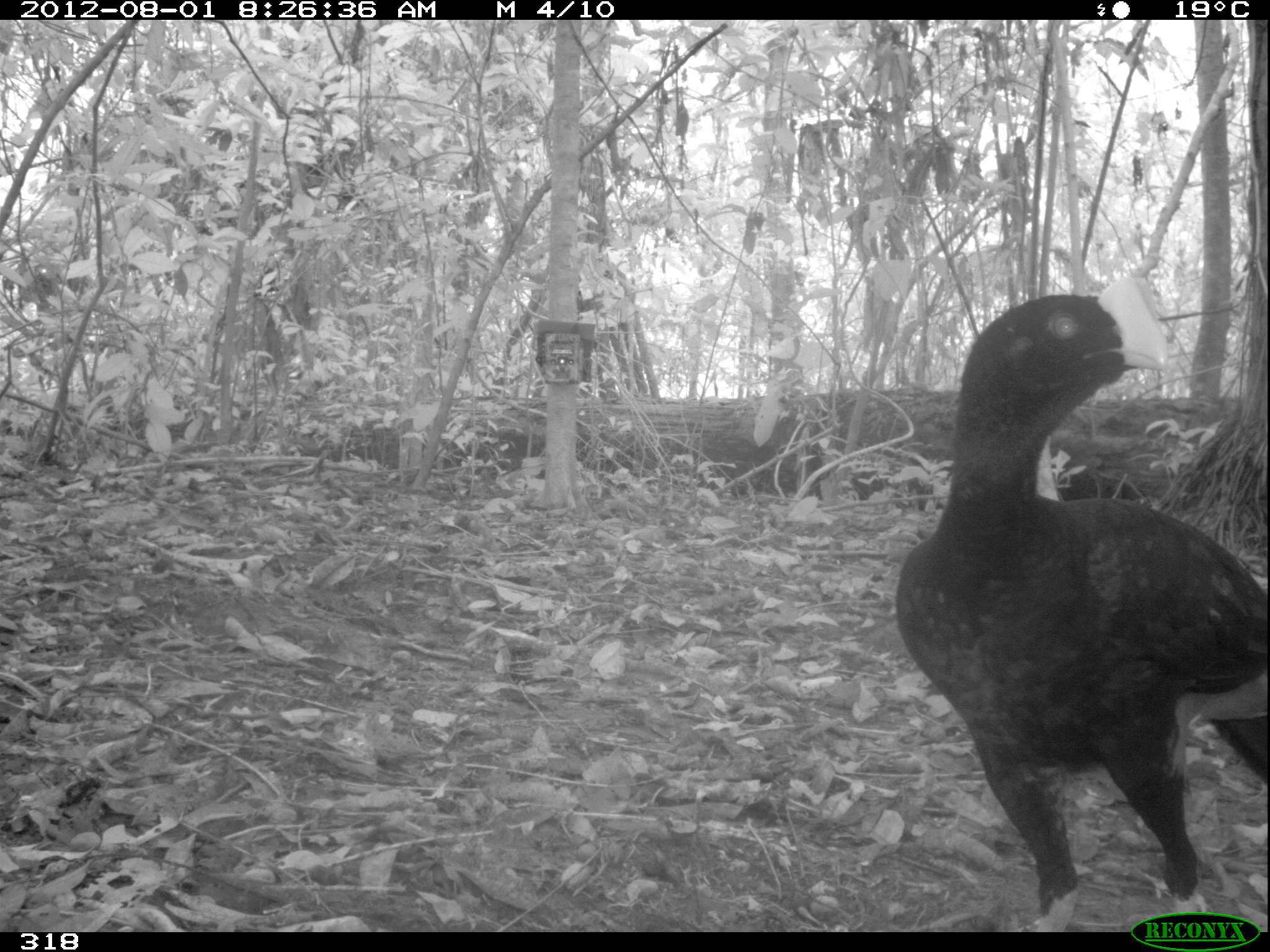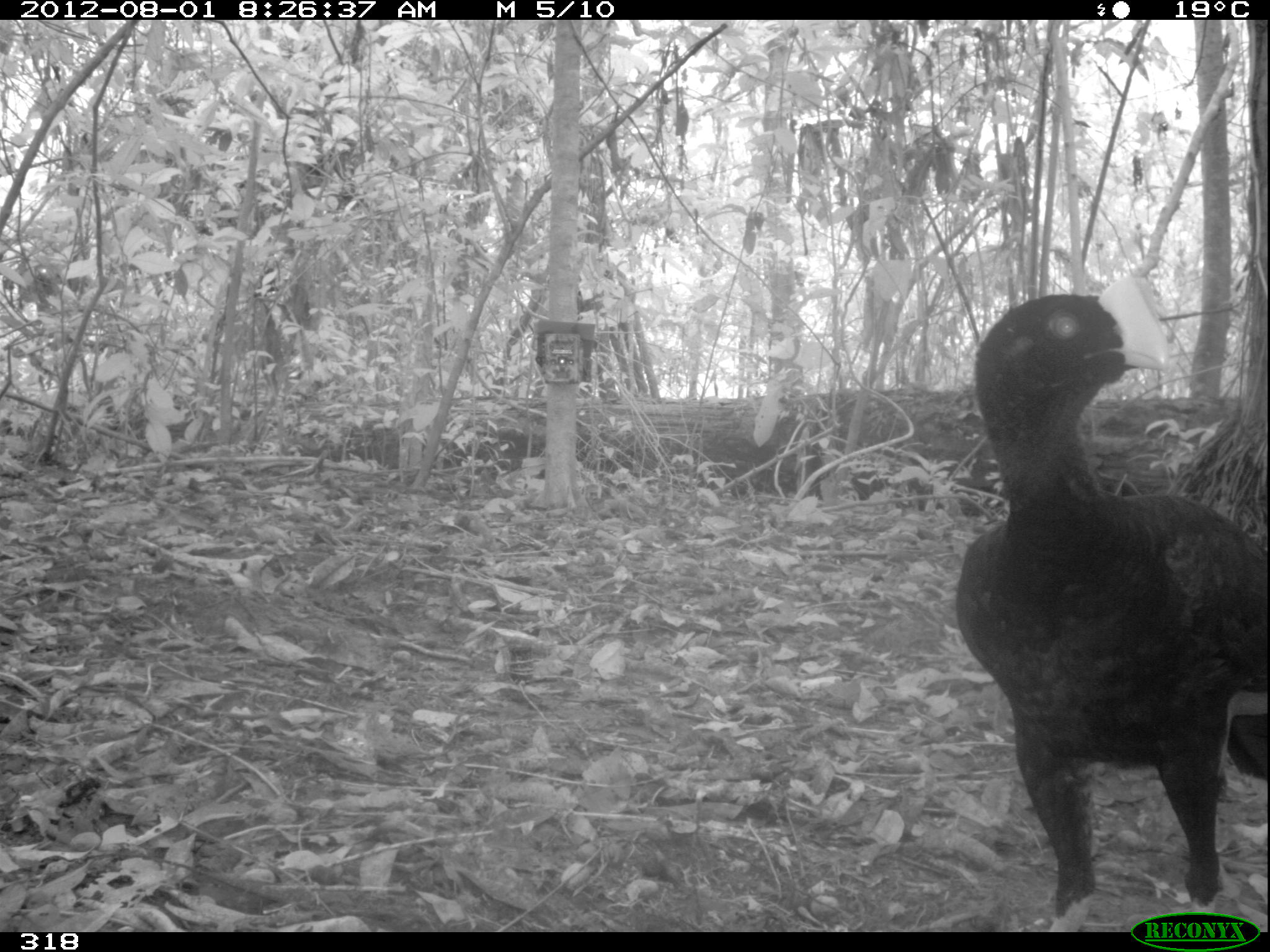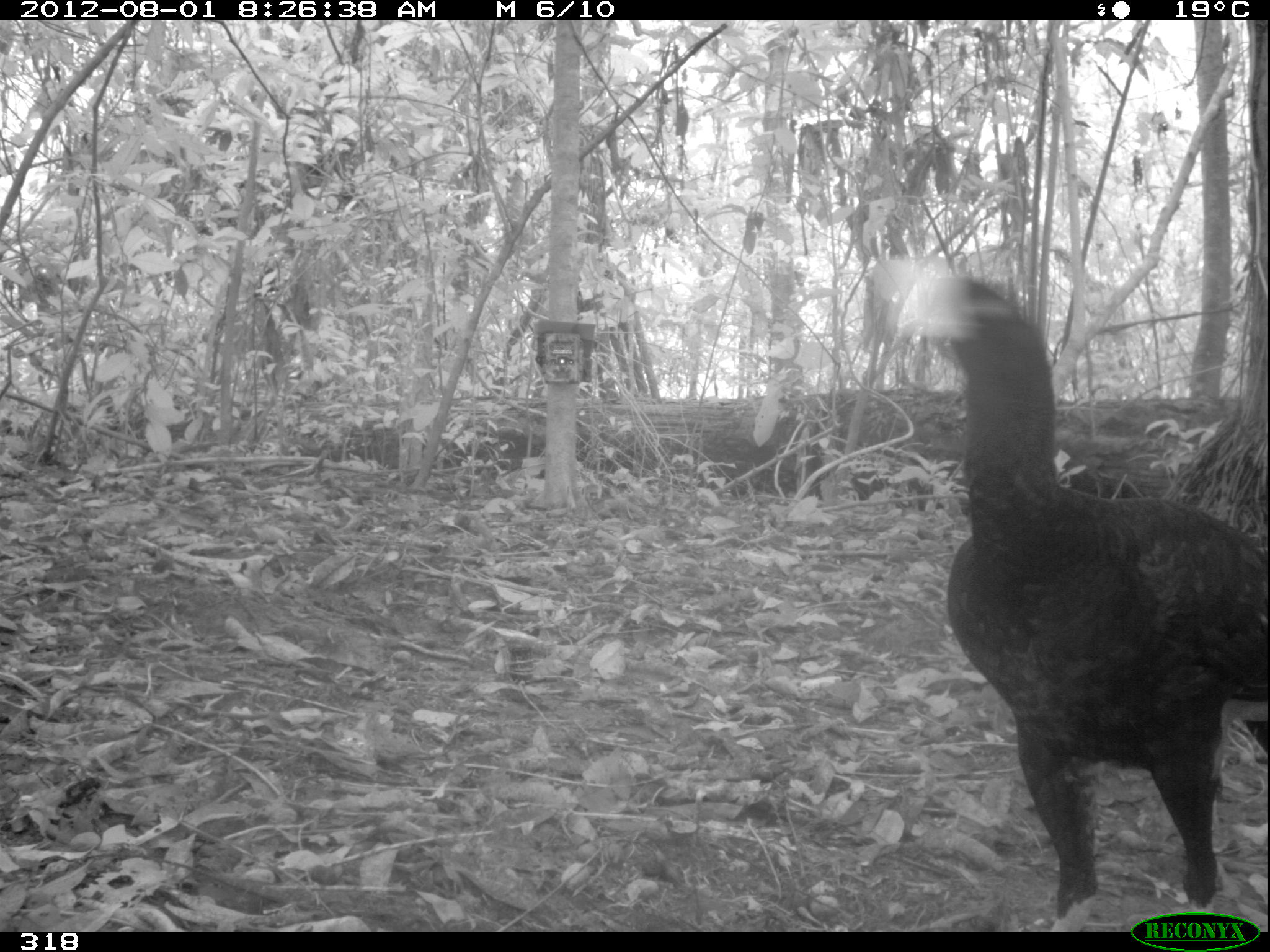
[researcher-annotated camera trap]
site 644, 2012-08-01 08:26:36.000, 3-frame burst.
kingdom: Animalia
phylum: Chordata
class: Aves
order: Galliformes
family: Cracidae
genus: Mitu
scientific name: Mitu tuberosum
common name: razor-billed curassow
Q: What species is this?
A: Mitu tuberosum (razor-billed curassow).